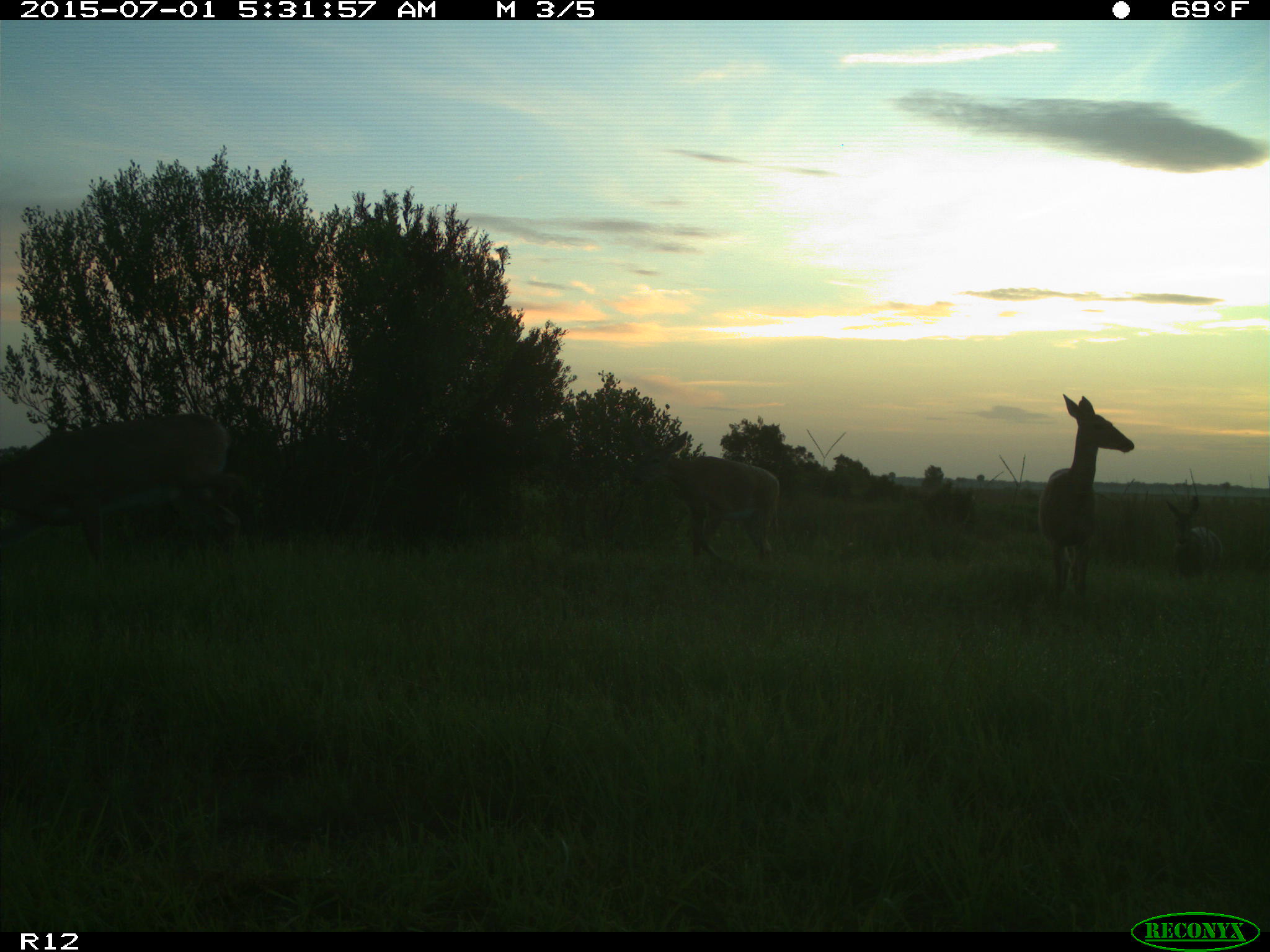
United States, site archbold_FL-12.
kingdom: Animalia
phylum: Chordata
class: Mammalia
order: Artiodactyla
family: Cervidae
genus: Odocoileus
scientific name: Odocoileus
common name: deer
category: unidentified deer